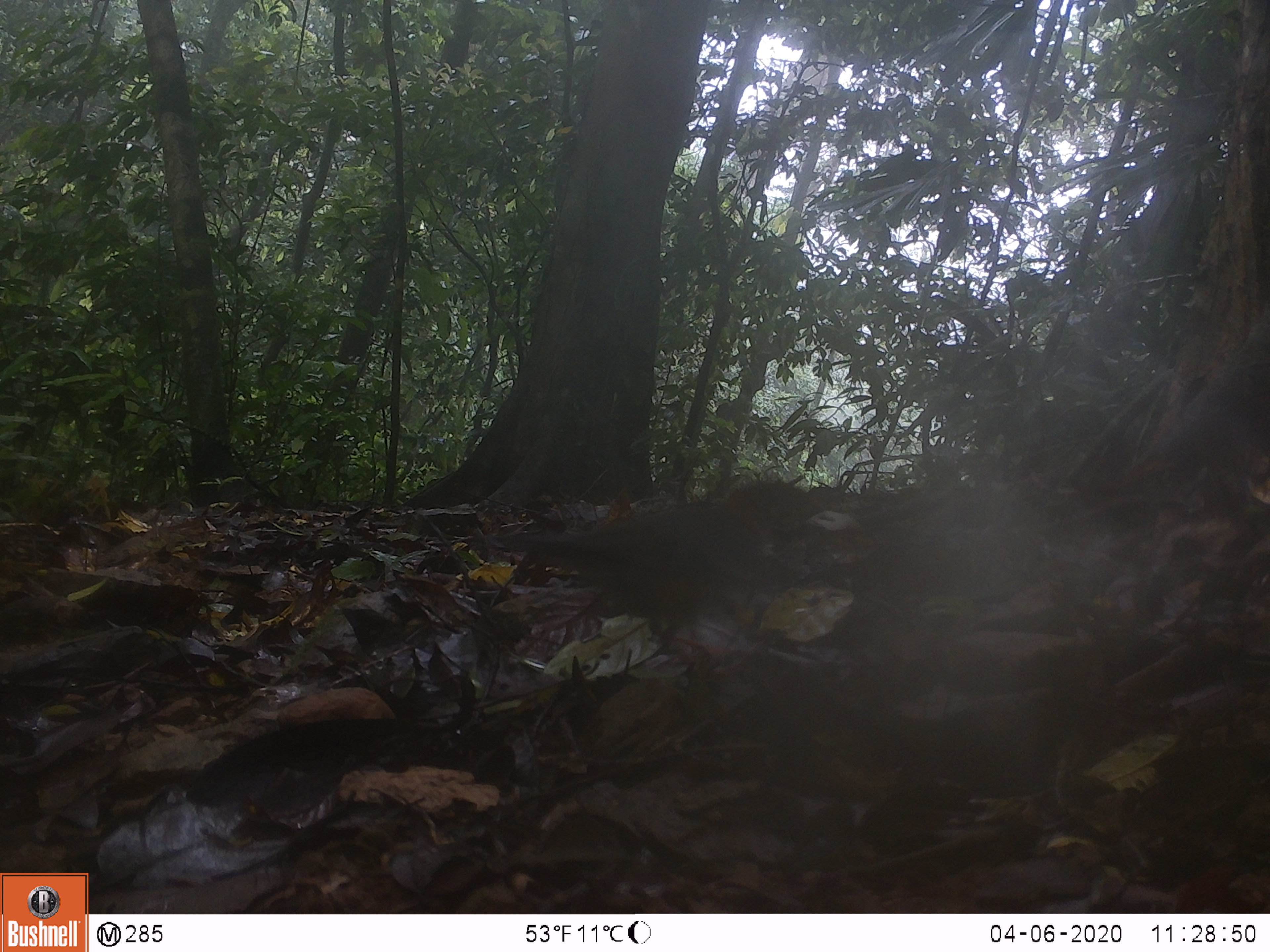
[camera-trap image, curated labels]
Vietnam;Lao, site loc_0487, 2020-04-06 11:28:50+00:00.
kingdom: Animalia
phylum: Chordata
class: Aves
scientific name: Aves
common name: bird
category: unidentified bird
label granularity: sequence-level